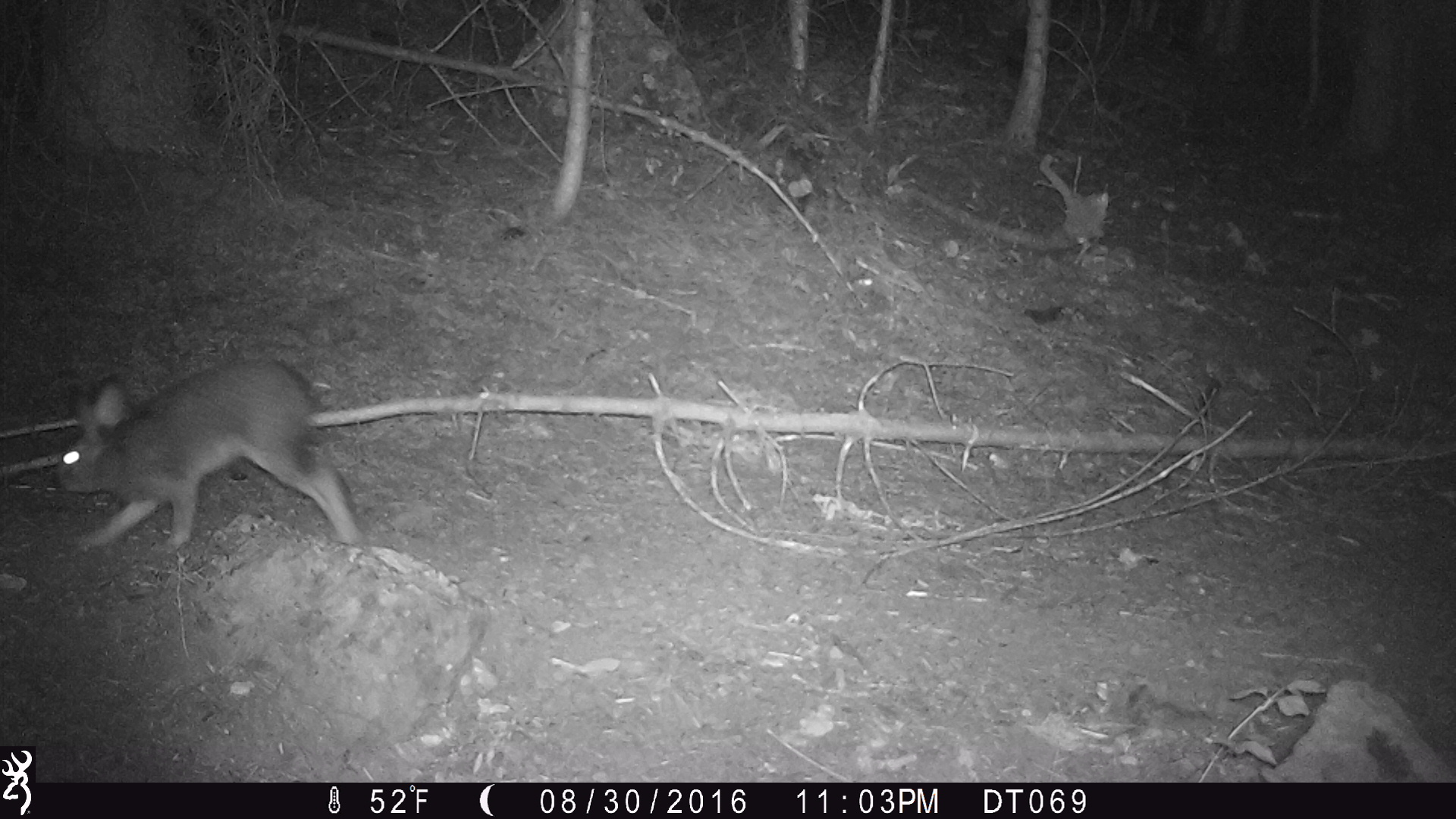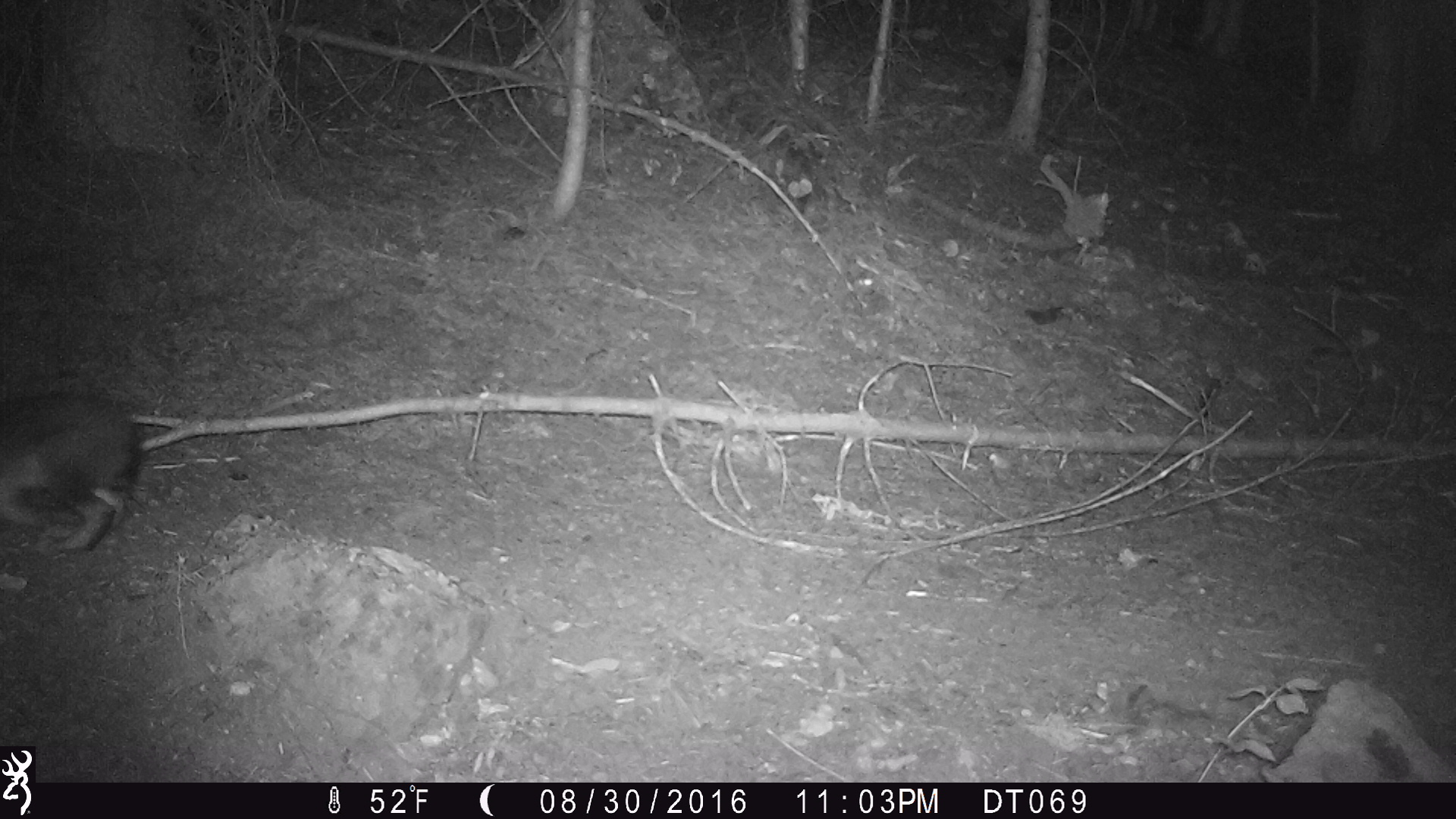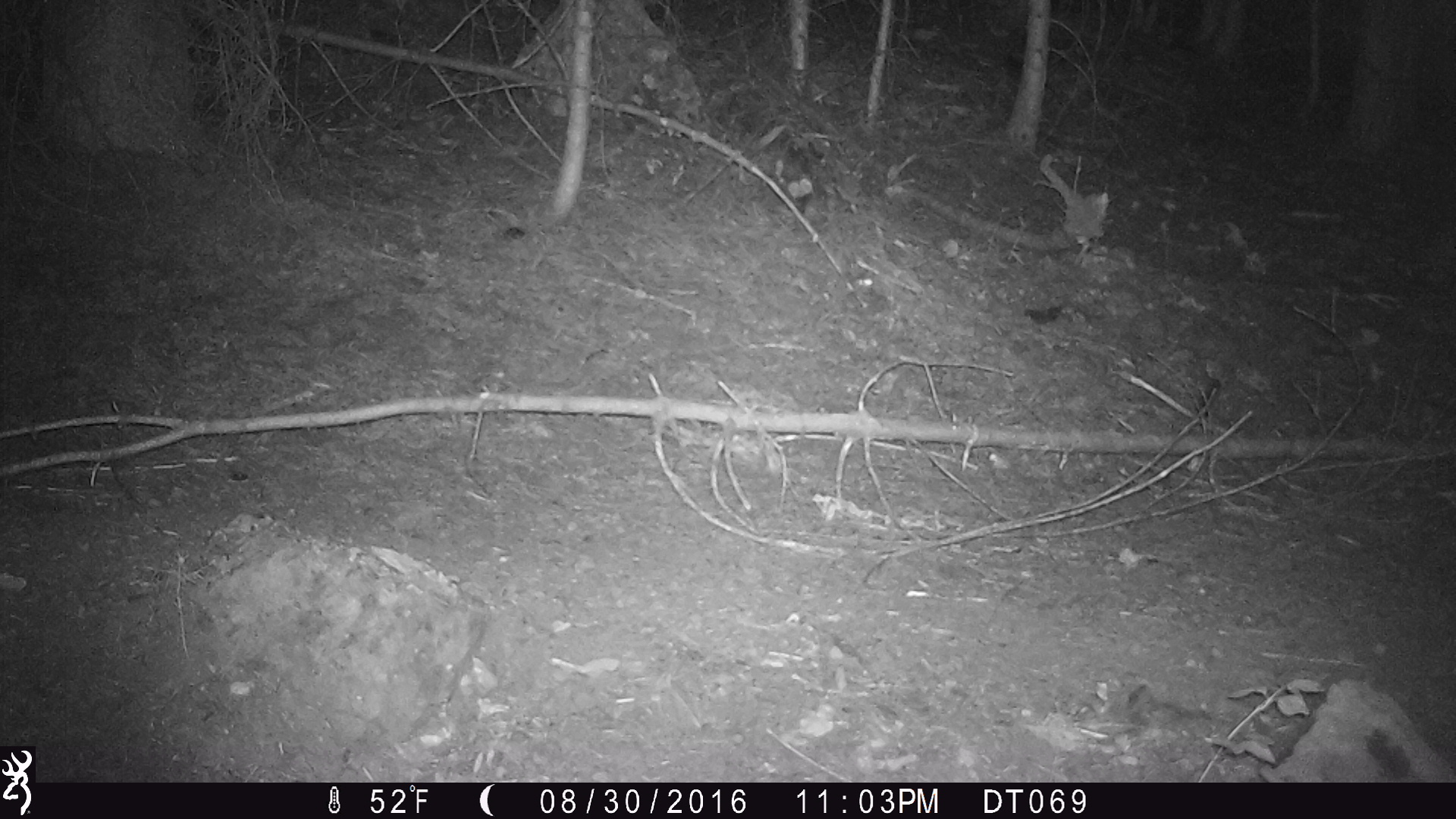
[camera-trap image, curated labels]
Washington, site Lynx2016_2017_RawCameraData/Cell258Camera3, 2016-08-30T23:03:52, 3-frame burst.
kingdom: Animalia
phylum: Chordata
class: Mammalia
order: Lagomorpha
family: Leporidae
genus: Lepus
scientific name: Lepus americanus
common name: snowshoe hare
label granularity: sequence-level